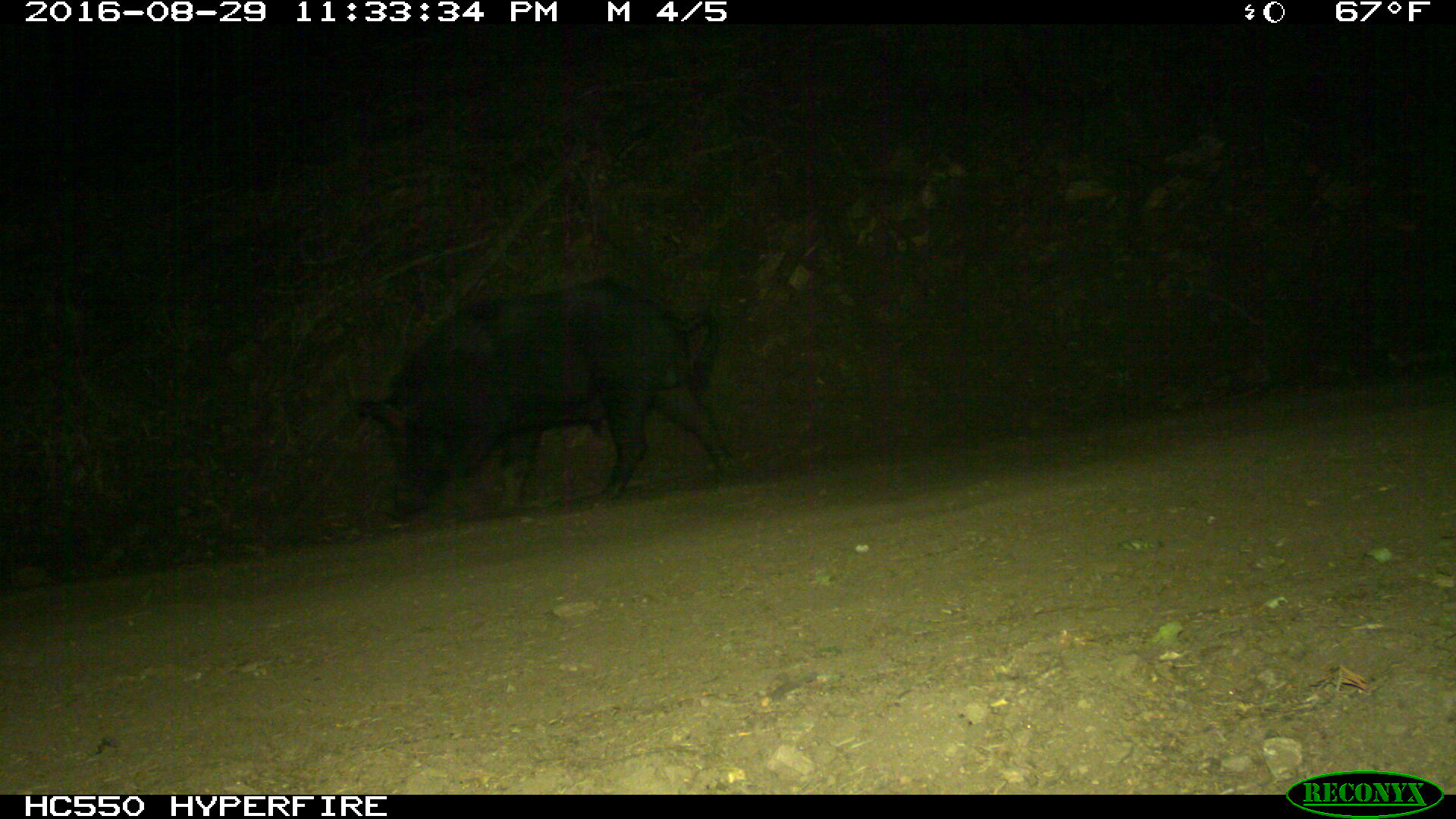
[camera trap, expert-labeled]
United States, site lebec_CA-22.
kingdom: Animalia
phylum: Chordata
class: Mammalia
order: Artiodactyla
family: Suidae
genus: Sus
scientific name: Sus scrofa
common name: wild boar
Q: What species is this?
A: Sus scrofa (wild boar).